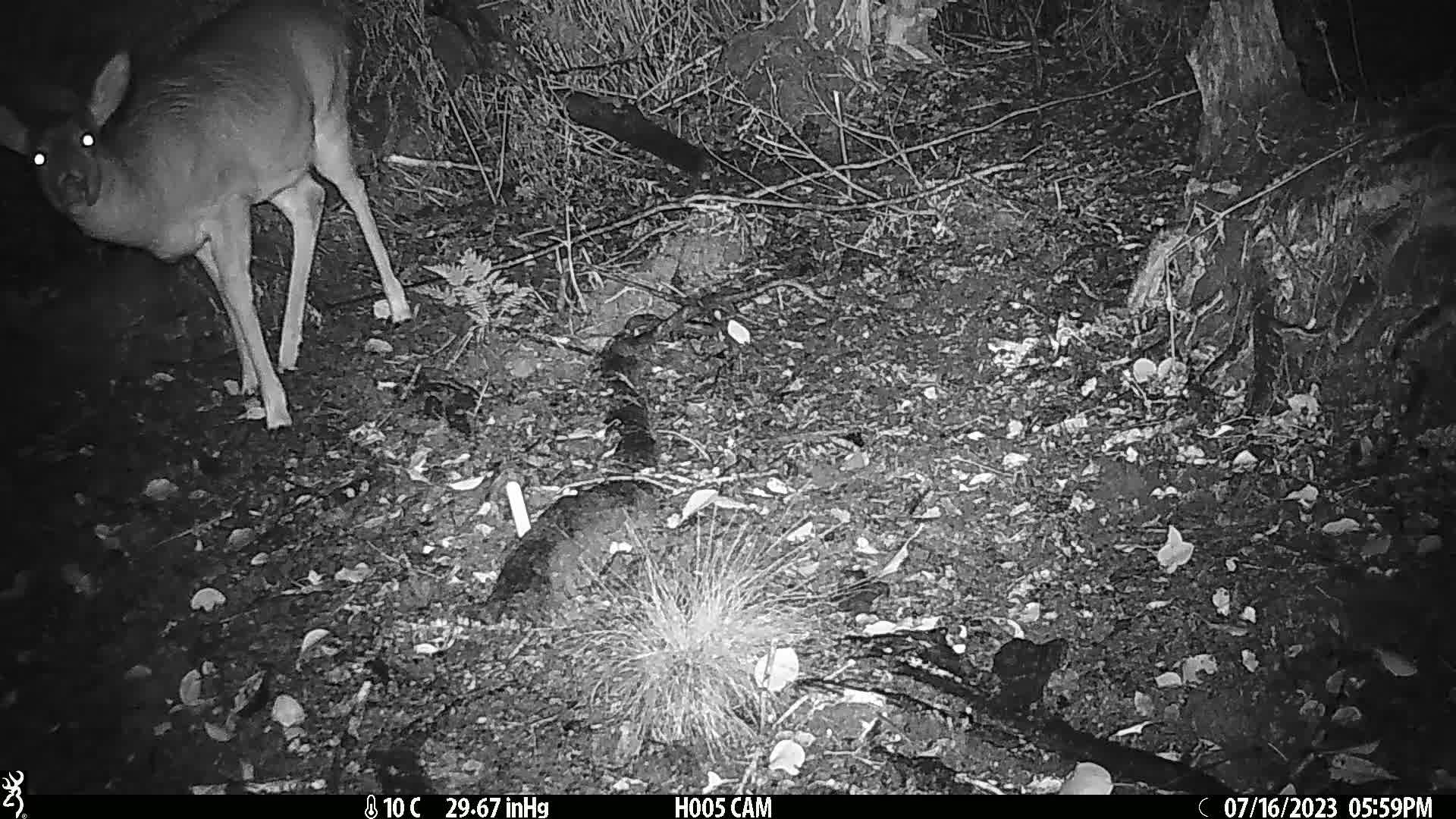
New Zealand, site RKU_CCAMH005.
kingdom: Animalia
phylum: Chordata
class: Mammalia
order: Artiodactyla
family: Cervidae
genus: Odocoileus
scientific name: Odocoileus virginianus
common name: white-tailed deer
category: white tailed deer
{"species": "white tailed deer (white-tailed deer) (Odocoileus virginianus)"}